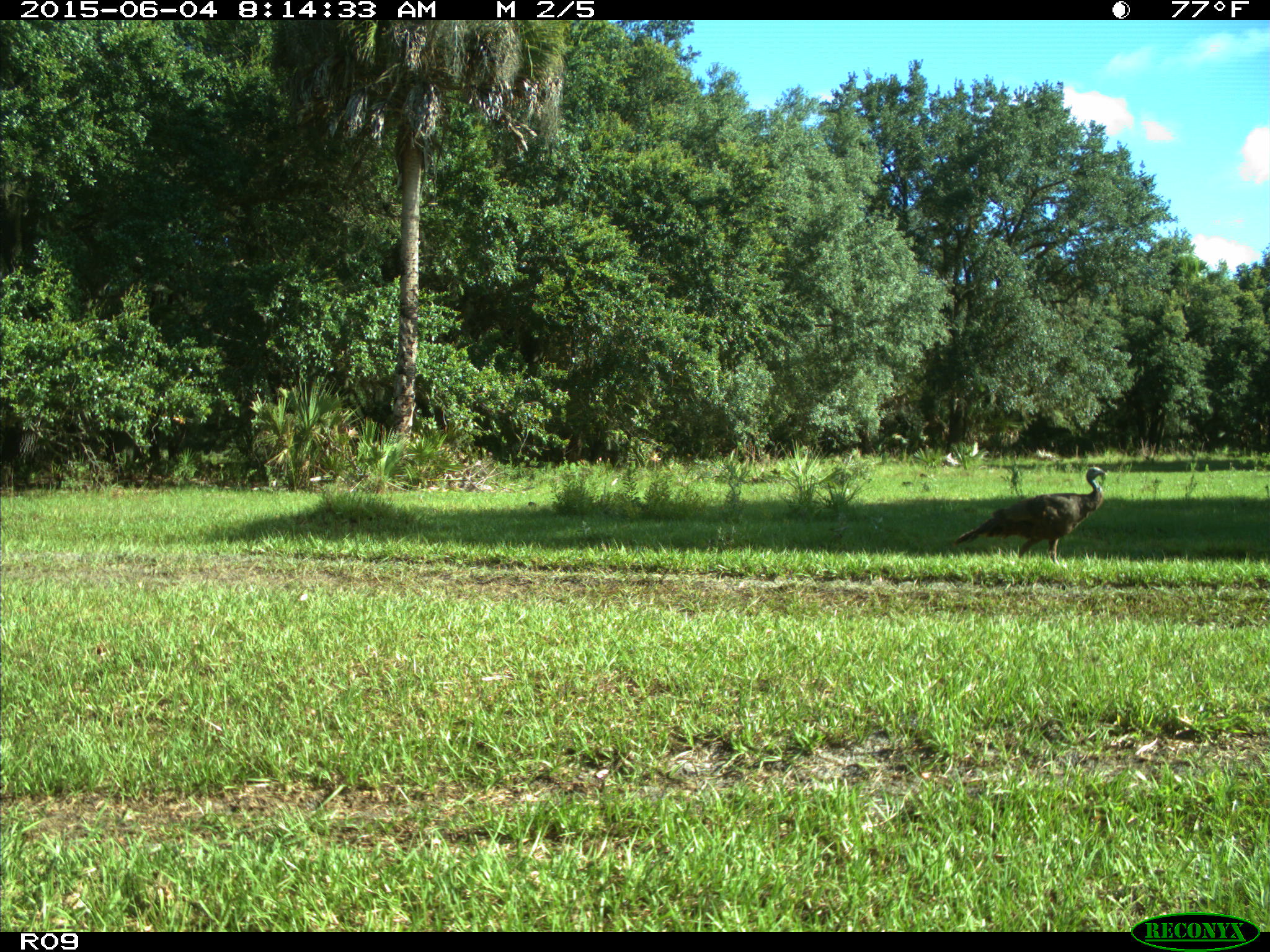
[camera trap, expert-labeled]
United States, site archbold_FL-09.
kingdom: Animalia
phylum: Chordata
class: Aves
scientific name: Aves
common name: birds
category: unidentified bird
Unidentified bird (birds) (Aves).